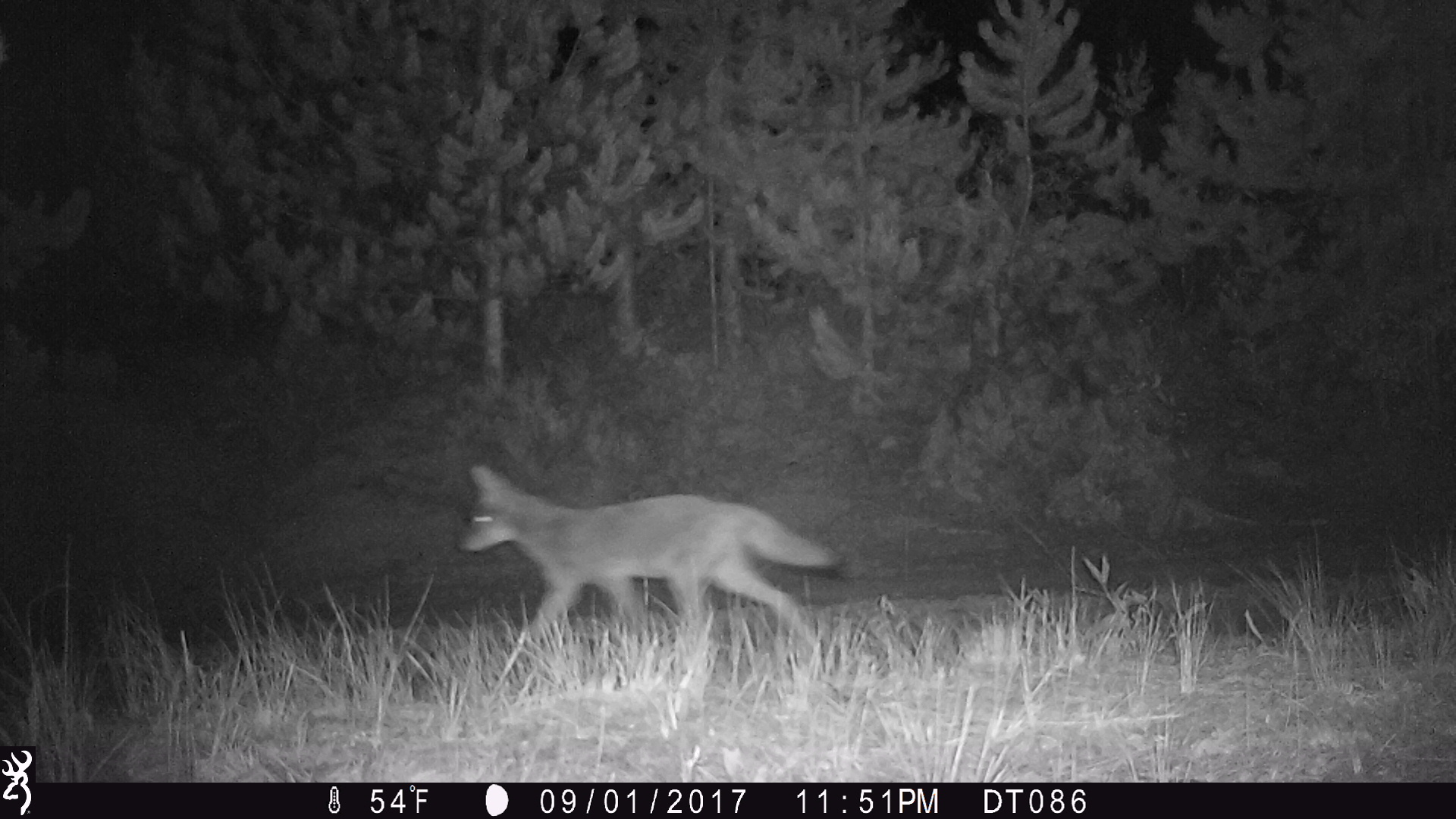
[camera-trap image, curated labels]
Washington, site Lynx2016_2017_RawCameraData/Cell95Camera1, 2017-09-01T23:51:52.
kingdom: Animalia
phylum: Chordata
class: Mammalia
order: Carnivora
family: Canidae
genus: Canis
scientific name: Canis latrans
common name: coyote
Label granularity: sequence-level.